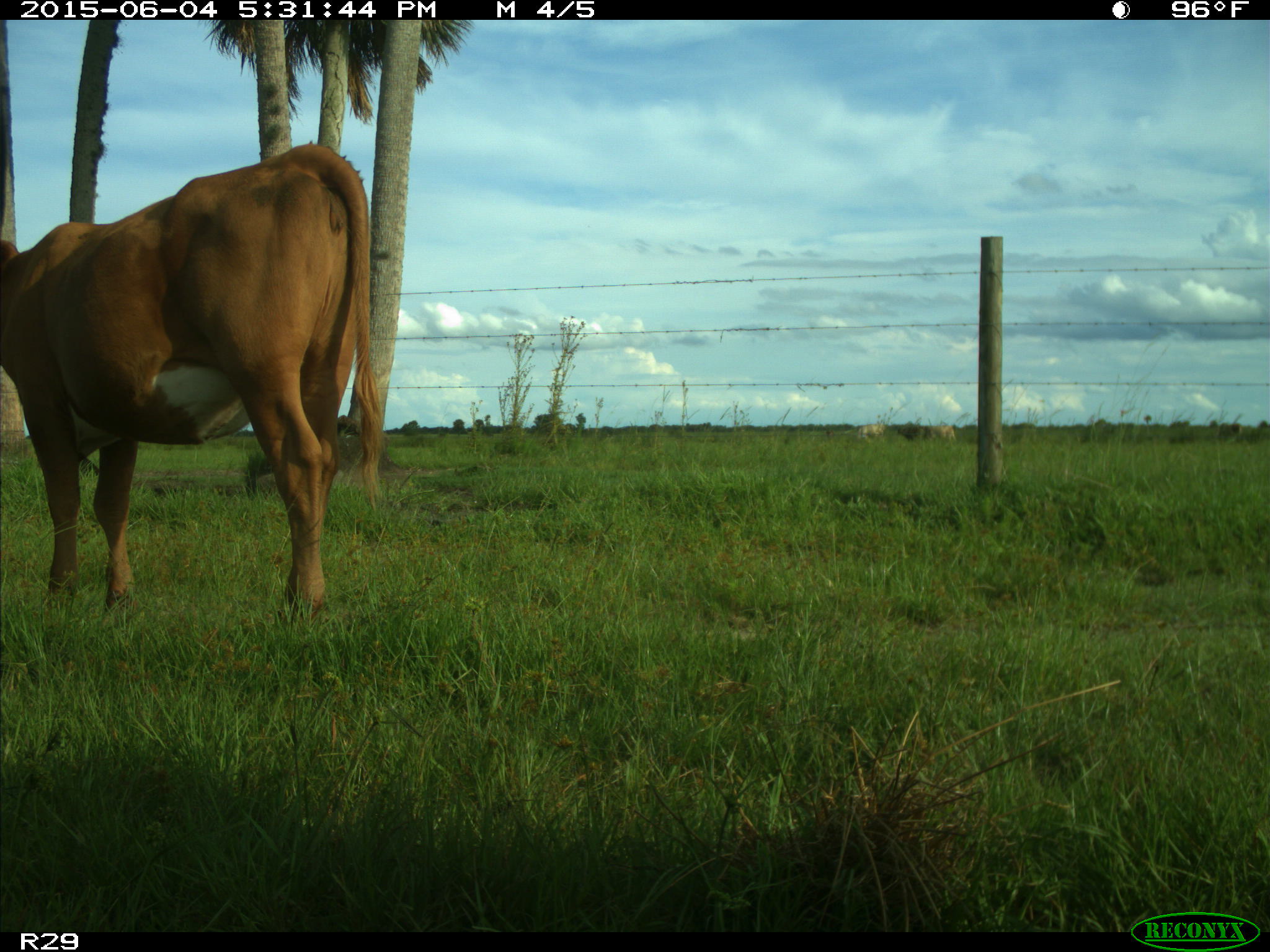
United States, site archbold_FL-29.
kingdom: Animalia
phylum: Chordata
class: Mammalia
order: Artiodactyla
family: Bovidae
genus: Bos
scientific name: Bos taurus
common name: domestic cow